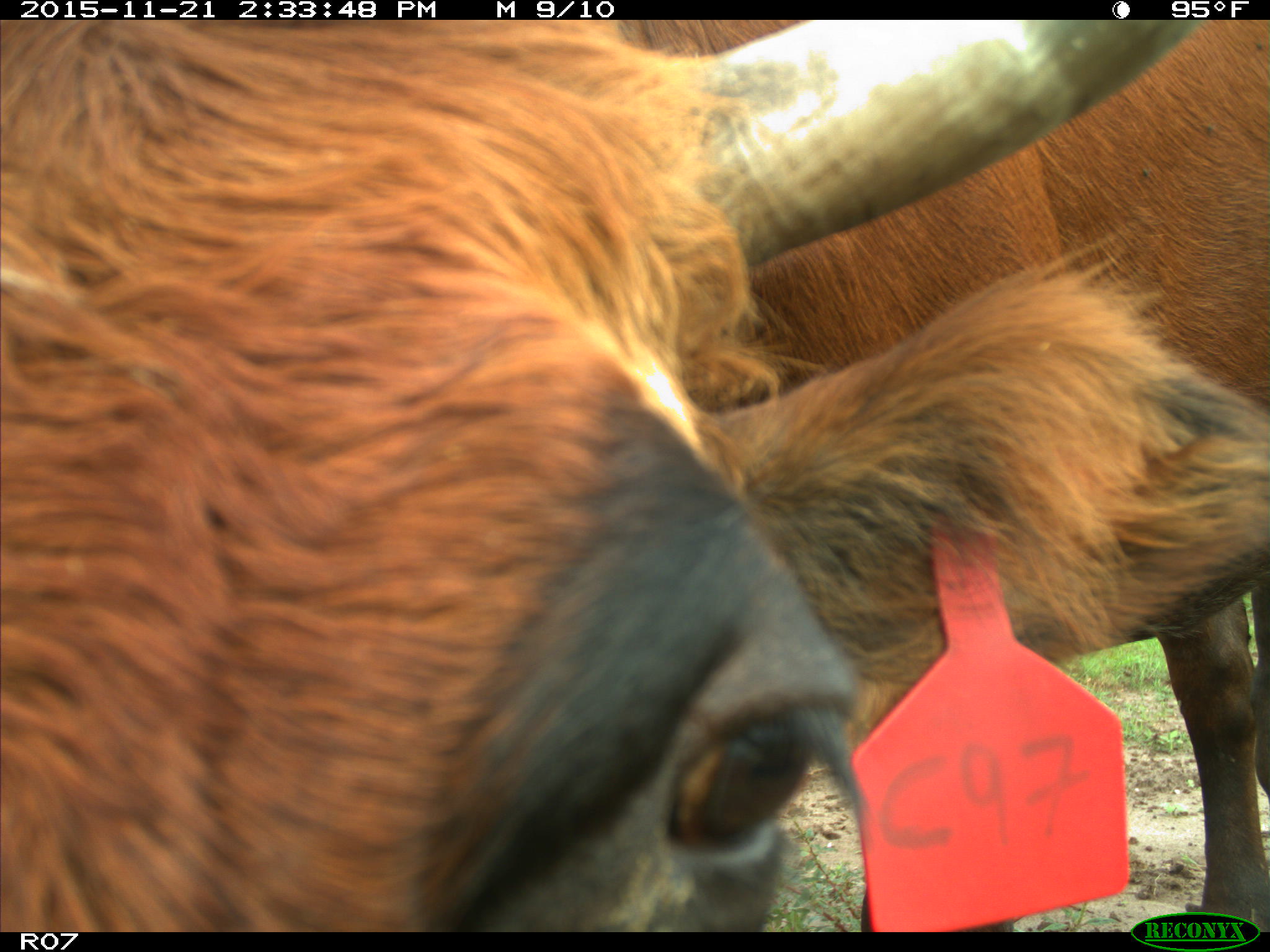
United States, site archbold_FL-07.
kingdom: Animalia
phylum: Chordata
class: Mammalia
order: Artiodactyla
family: Bovidae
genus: Bos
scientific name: Bos taurus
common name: domestic cow